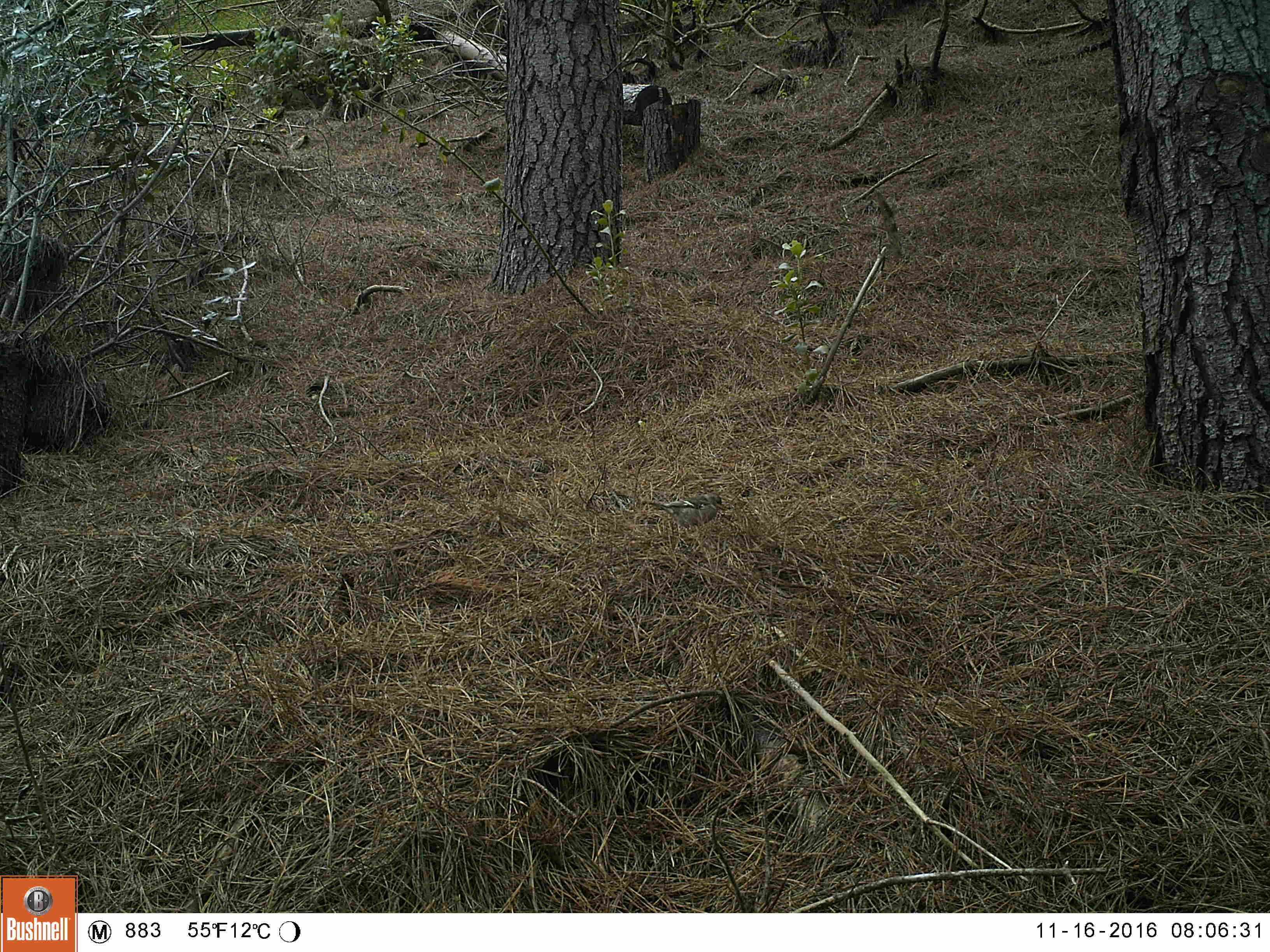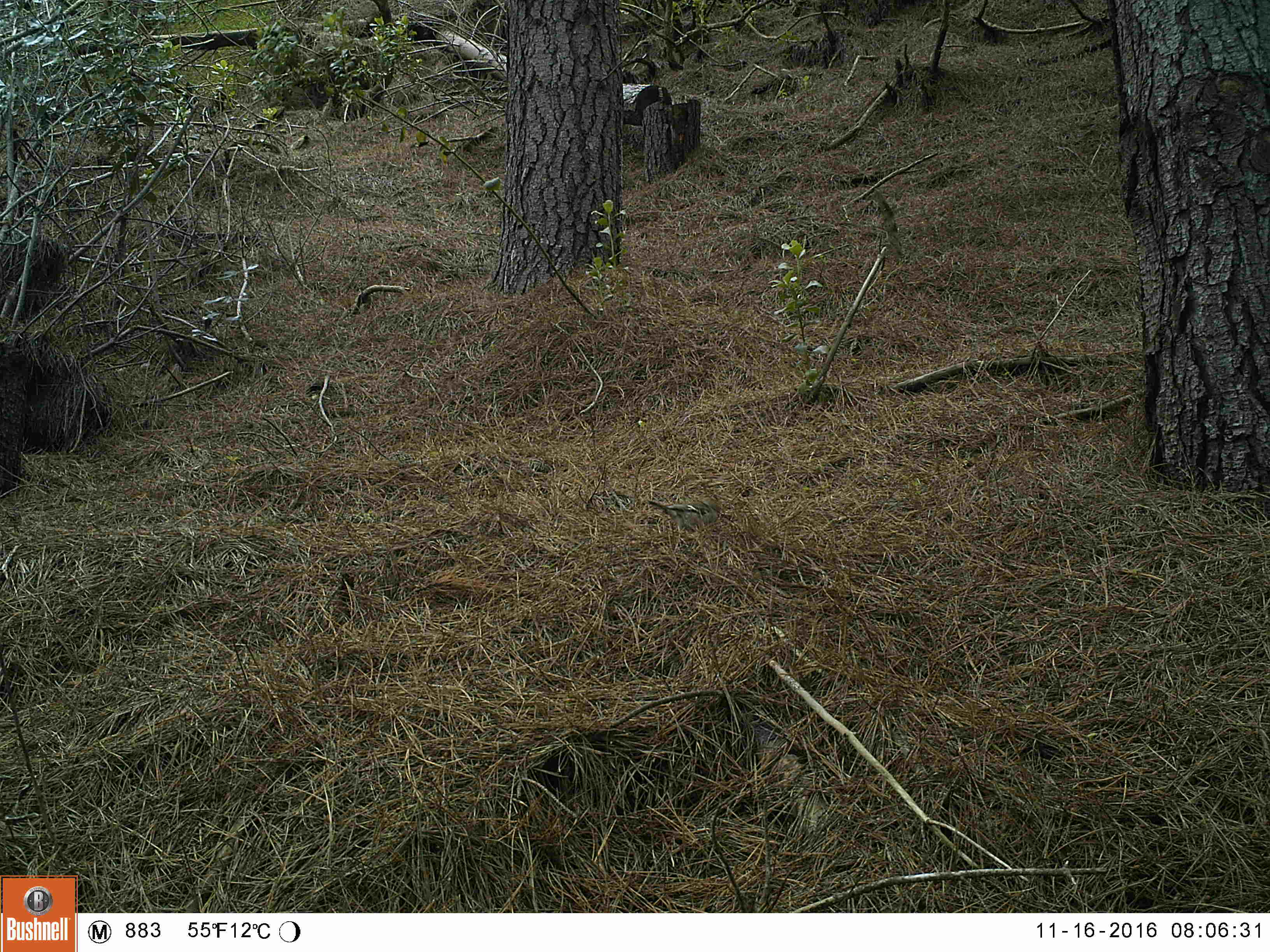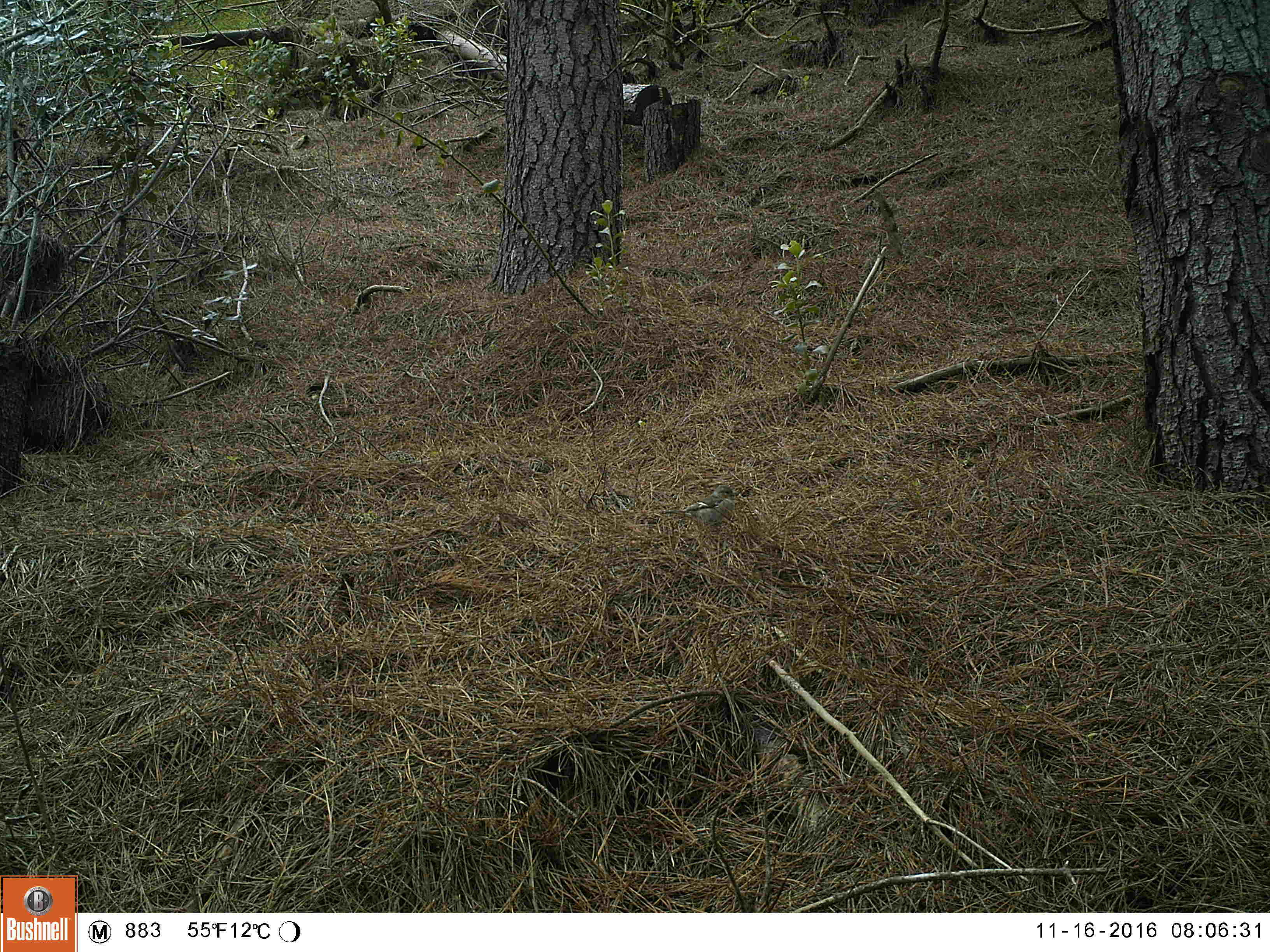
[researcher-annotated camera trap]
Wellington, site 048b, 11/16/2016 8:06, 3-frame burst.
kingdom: Animalia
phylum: Chordata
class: Aves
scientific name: Aves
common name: bird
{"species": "bird (Aves)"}